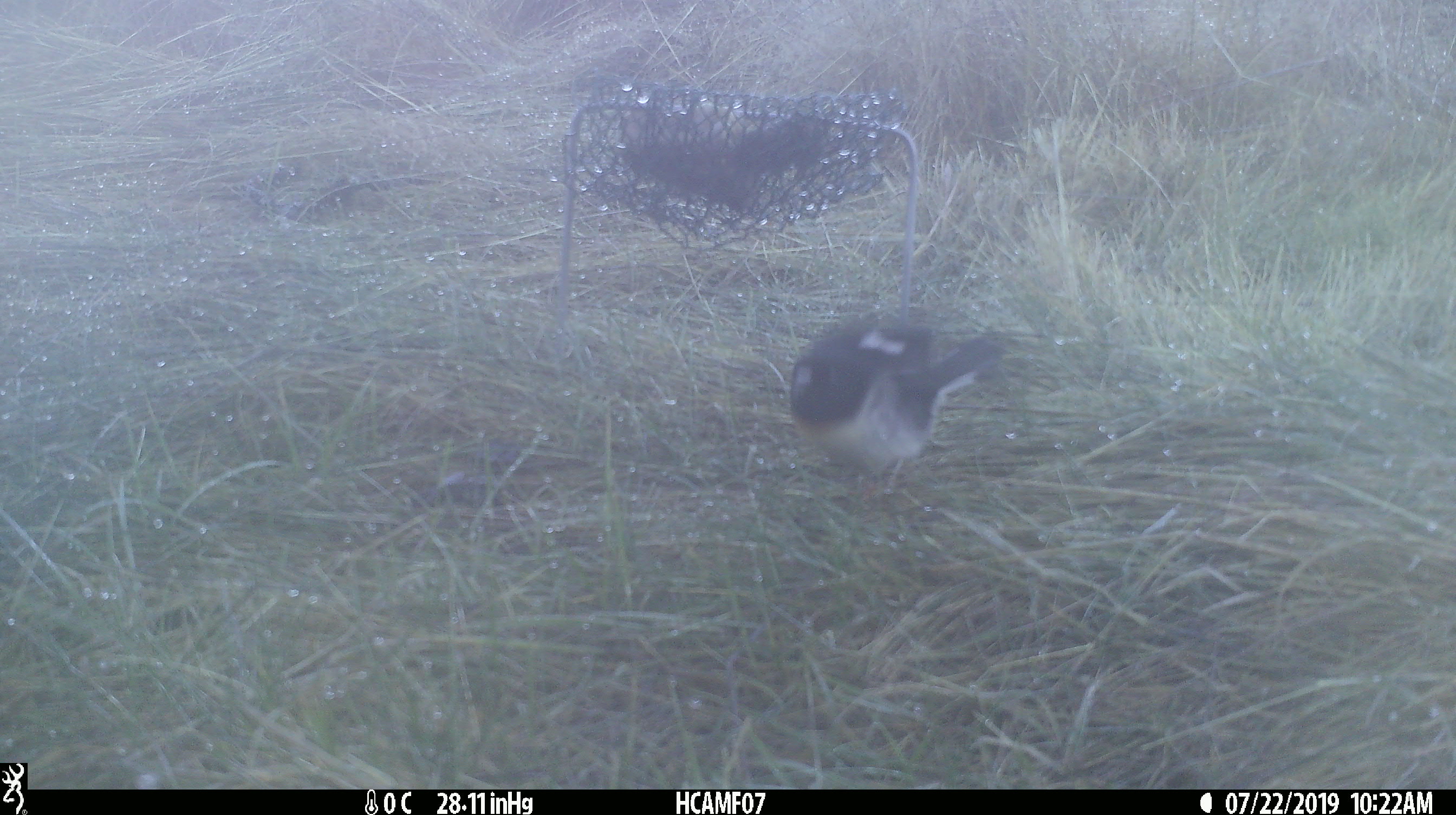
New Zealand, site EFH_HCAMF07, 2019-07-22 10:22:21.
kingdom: Animalia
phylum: Chordata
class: Aves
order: Passeriformes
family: Petroicidae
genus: Petroica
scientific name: Petroica macrocephala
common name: tomtit